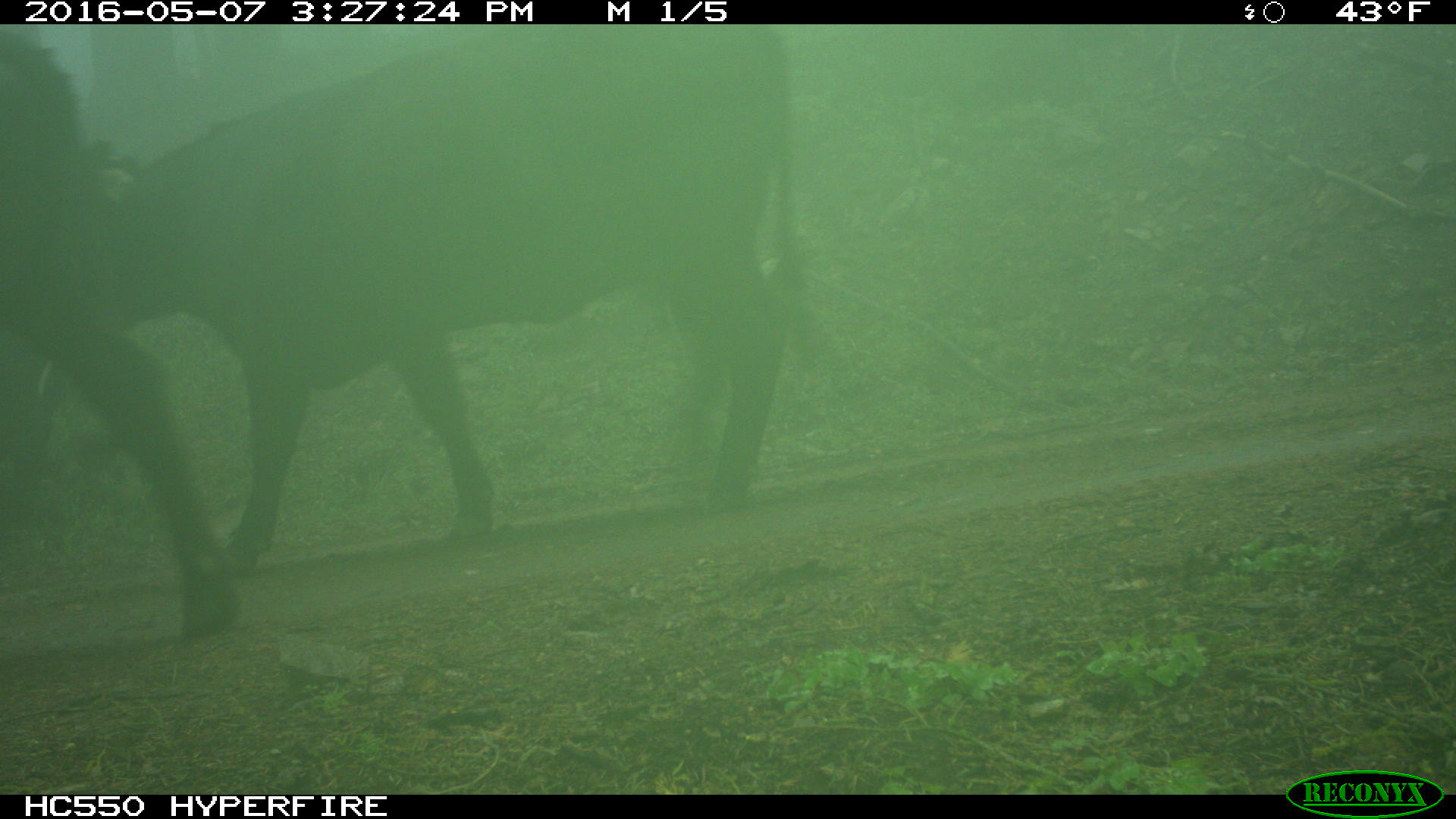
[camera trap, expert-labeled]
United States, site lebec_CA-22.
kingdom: Animalia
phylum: Chordata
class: Mammalia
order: Artiodactyla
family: Bovidae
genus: Bos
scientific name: Bos taurus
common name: domestic cow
Bos taurus (domestic cow).